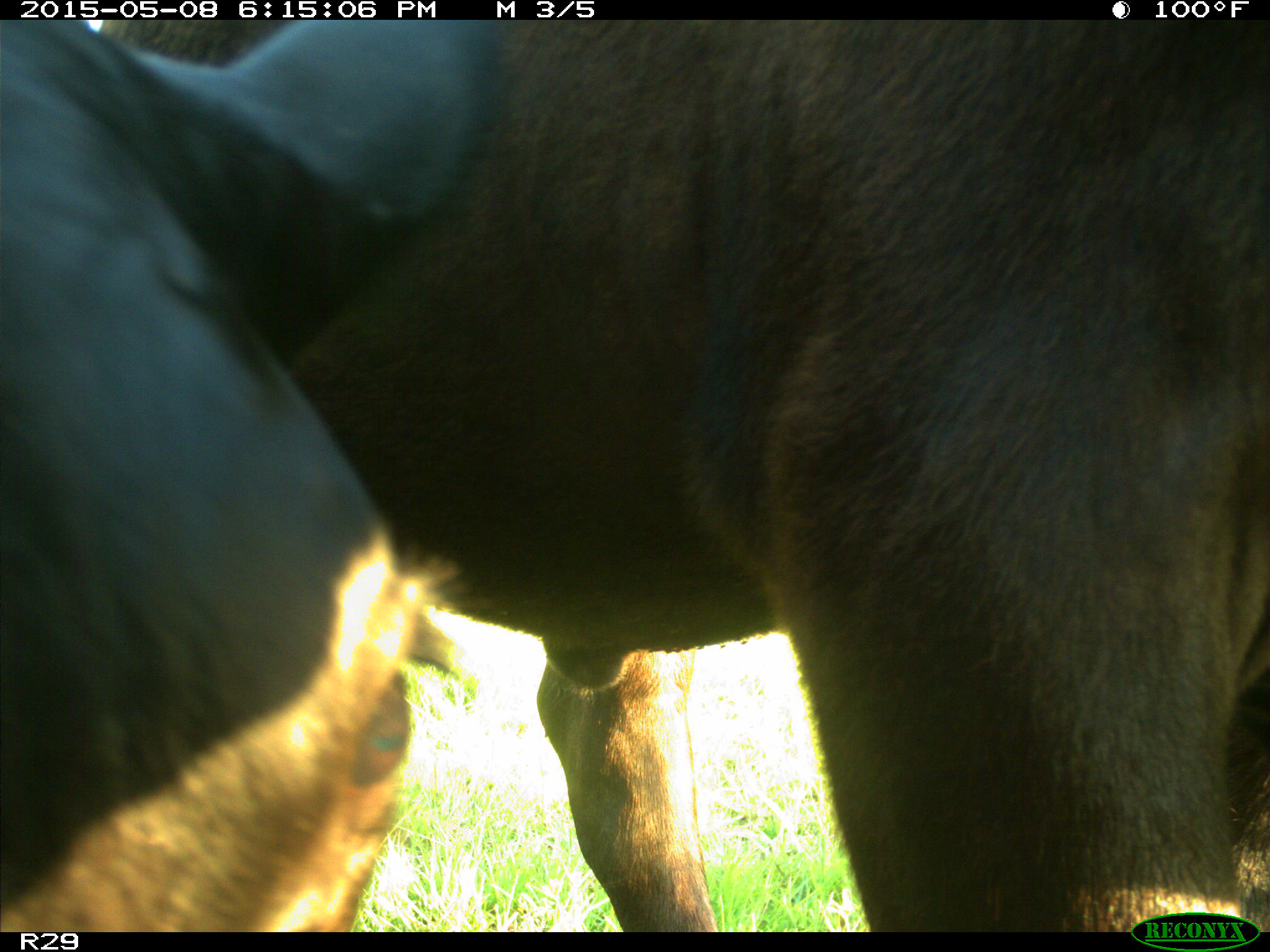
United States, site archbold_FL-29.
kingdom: Animalia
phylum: Chordata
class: Mammalia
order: Artiodactyla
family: Bovidae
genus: Bos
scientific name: Bos taurus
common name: domestic cow